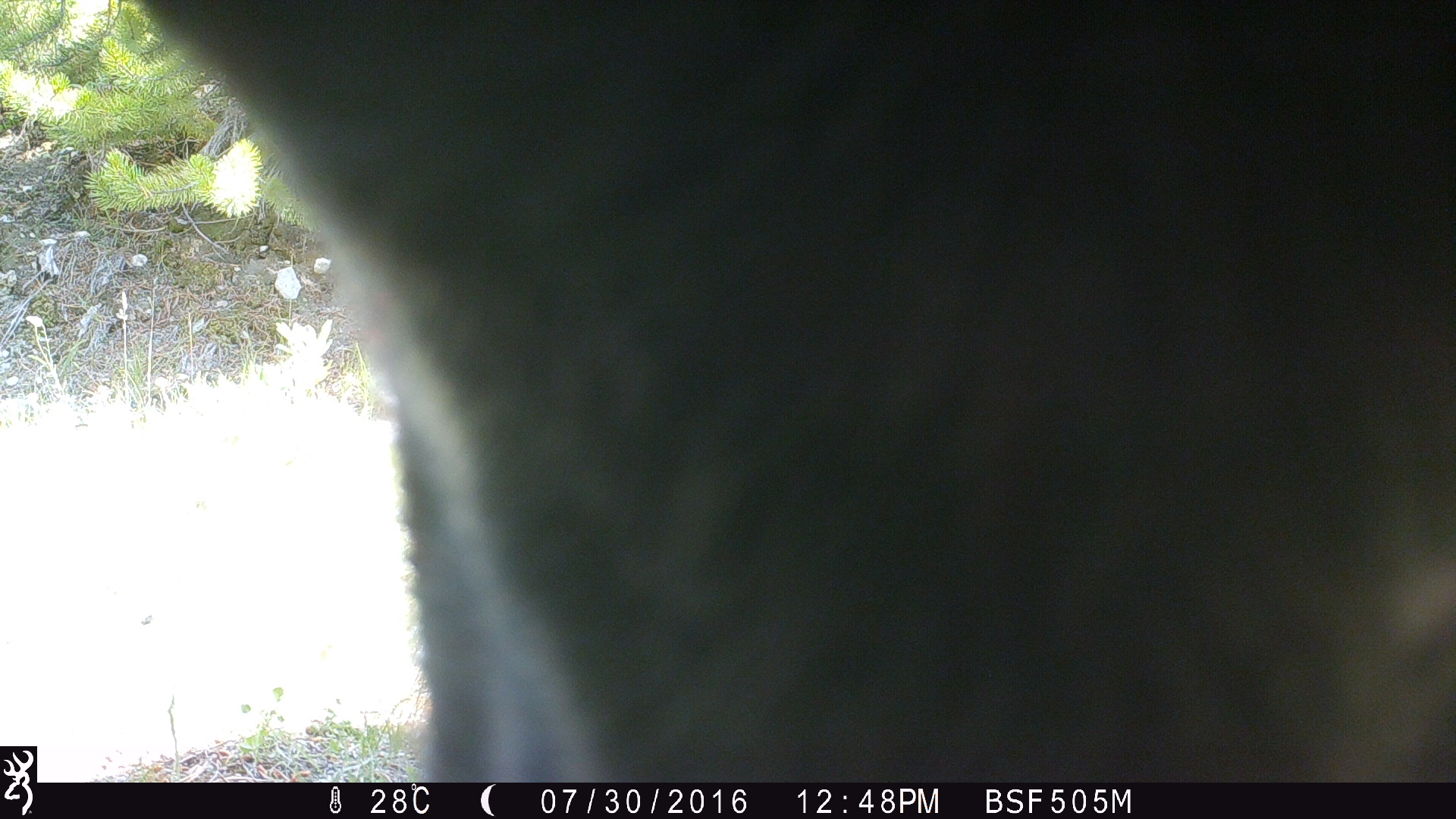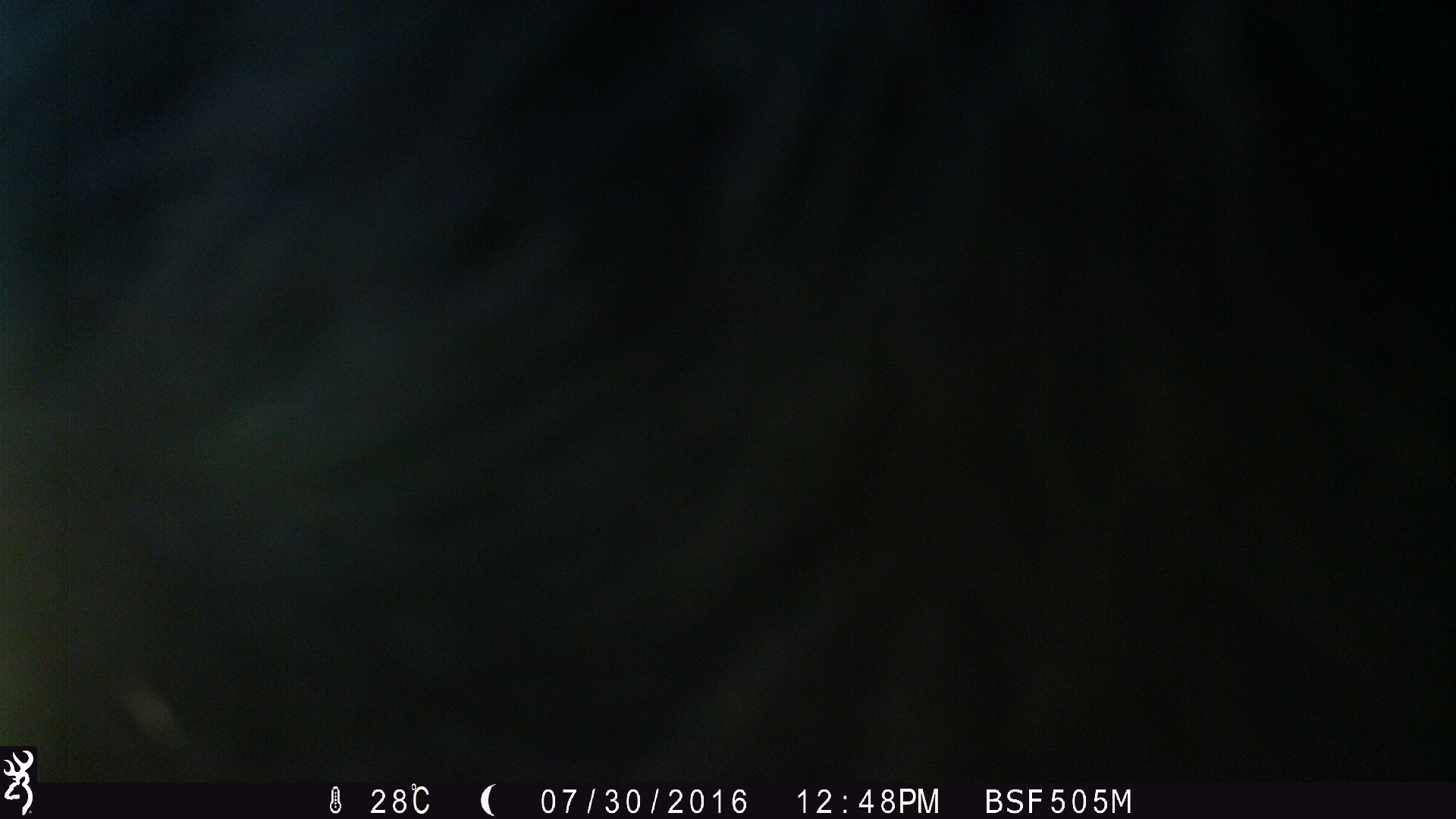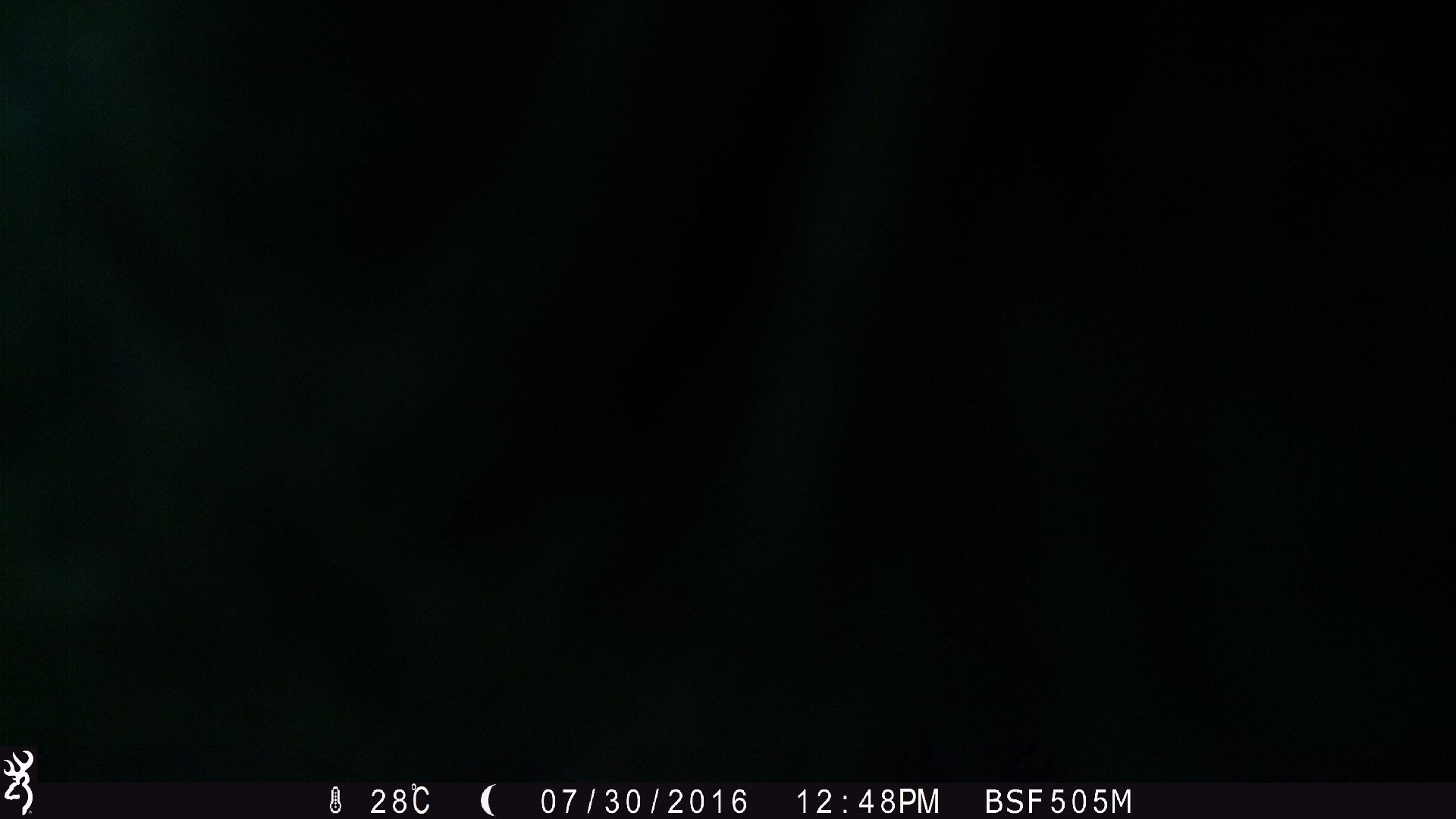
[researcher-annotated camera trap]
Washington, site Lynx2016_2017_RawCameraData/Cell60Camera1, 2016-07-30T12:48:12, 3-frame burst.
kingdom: Animalia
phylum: Chordata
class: Mammalia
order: Artiodactyla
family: Bovidae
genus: Bos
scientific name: Bos taurus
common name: domestic cattle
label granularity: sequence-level